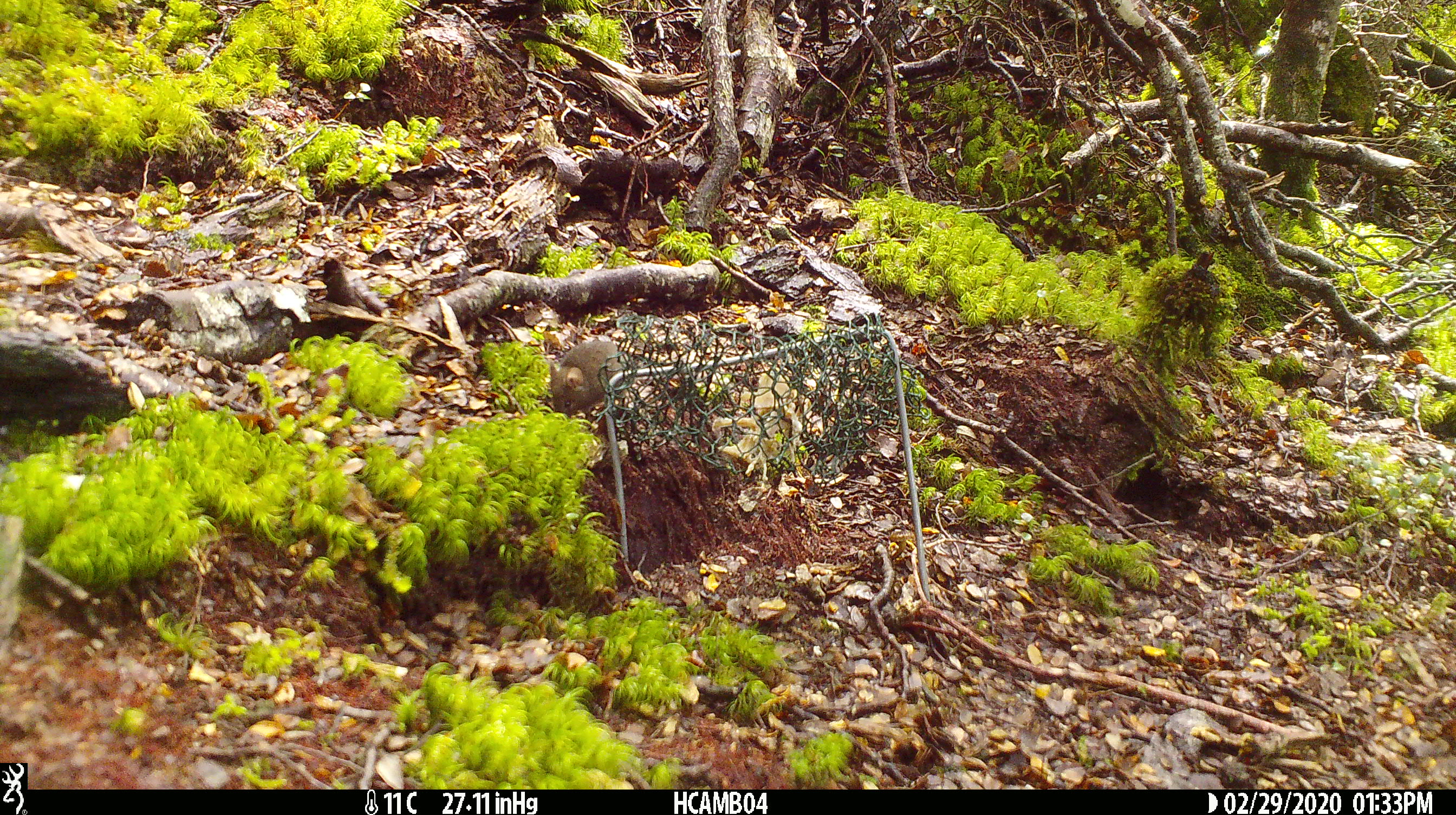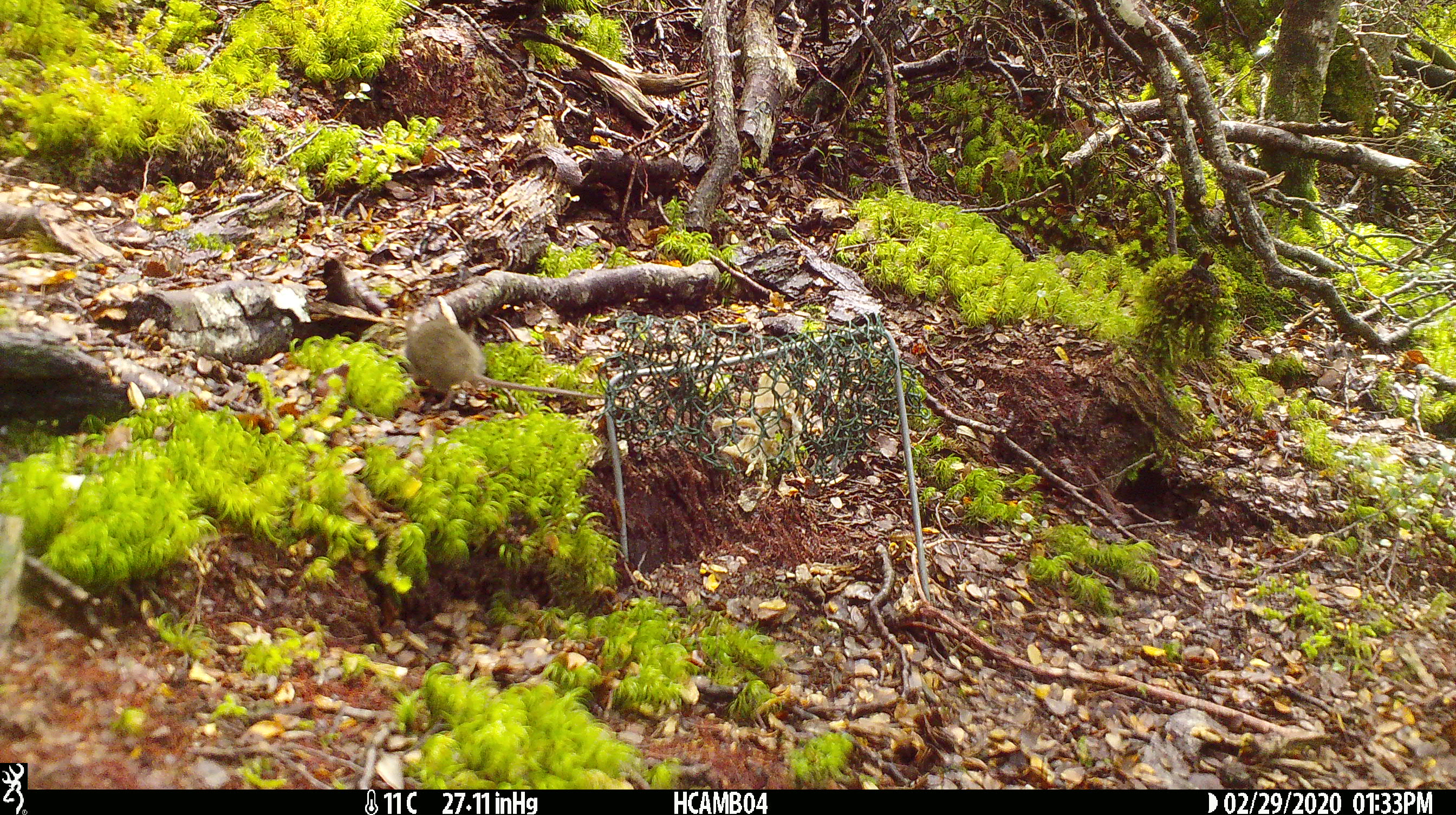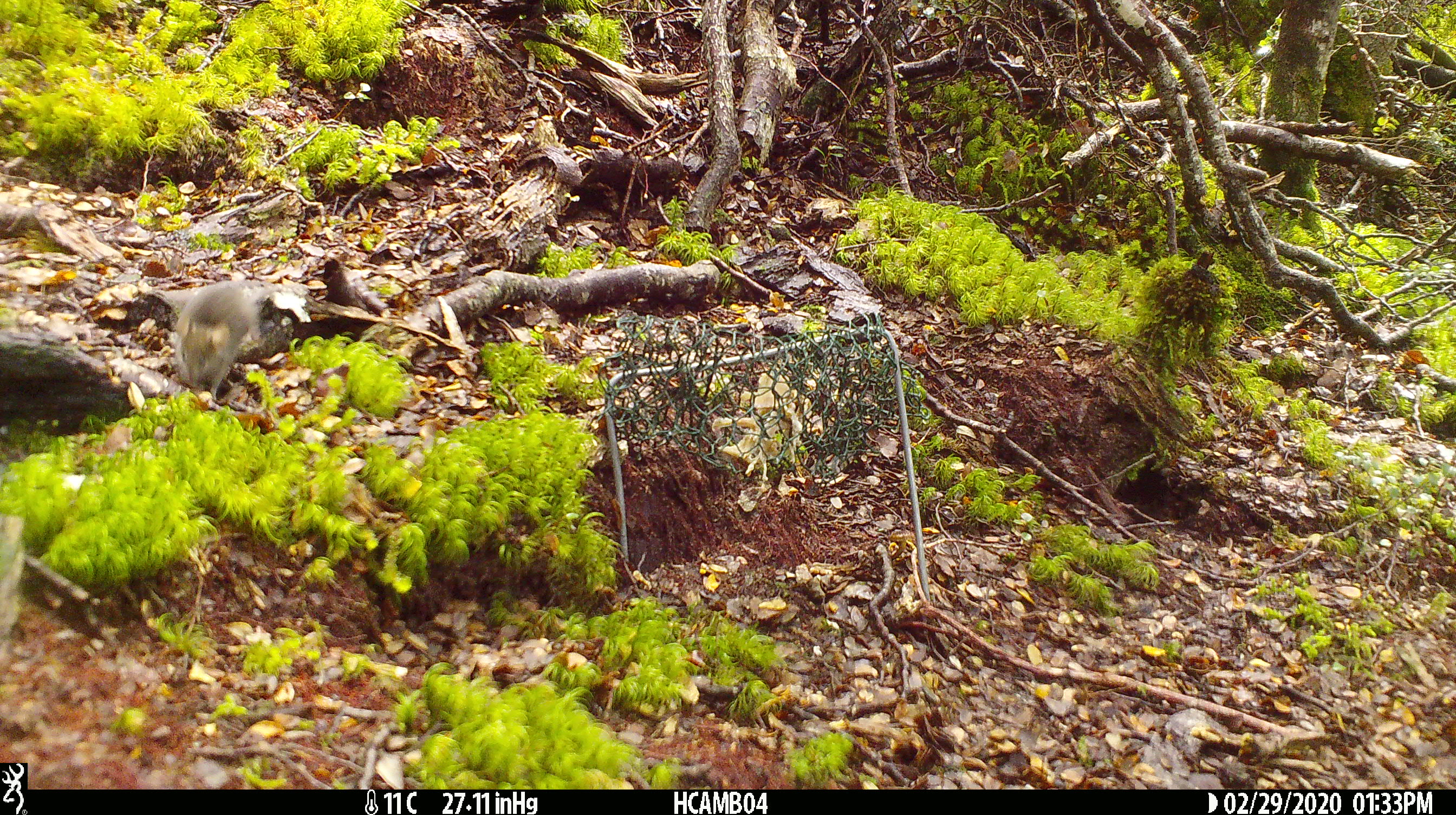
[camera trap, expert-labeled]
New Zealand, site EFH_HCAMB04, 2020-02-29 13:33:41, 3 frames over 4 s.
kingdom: Animalia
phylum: Chordata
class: Mammalia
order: Rodentia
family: Muridae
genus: Mus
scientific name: Mus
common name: mouse